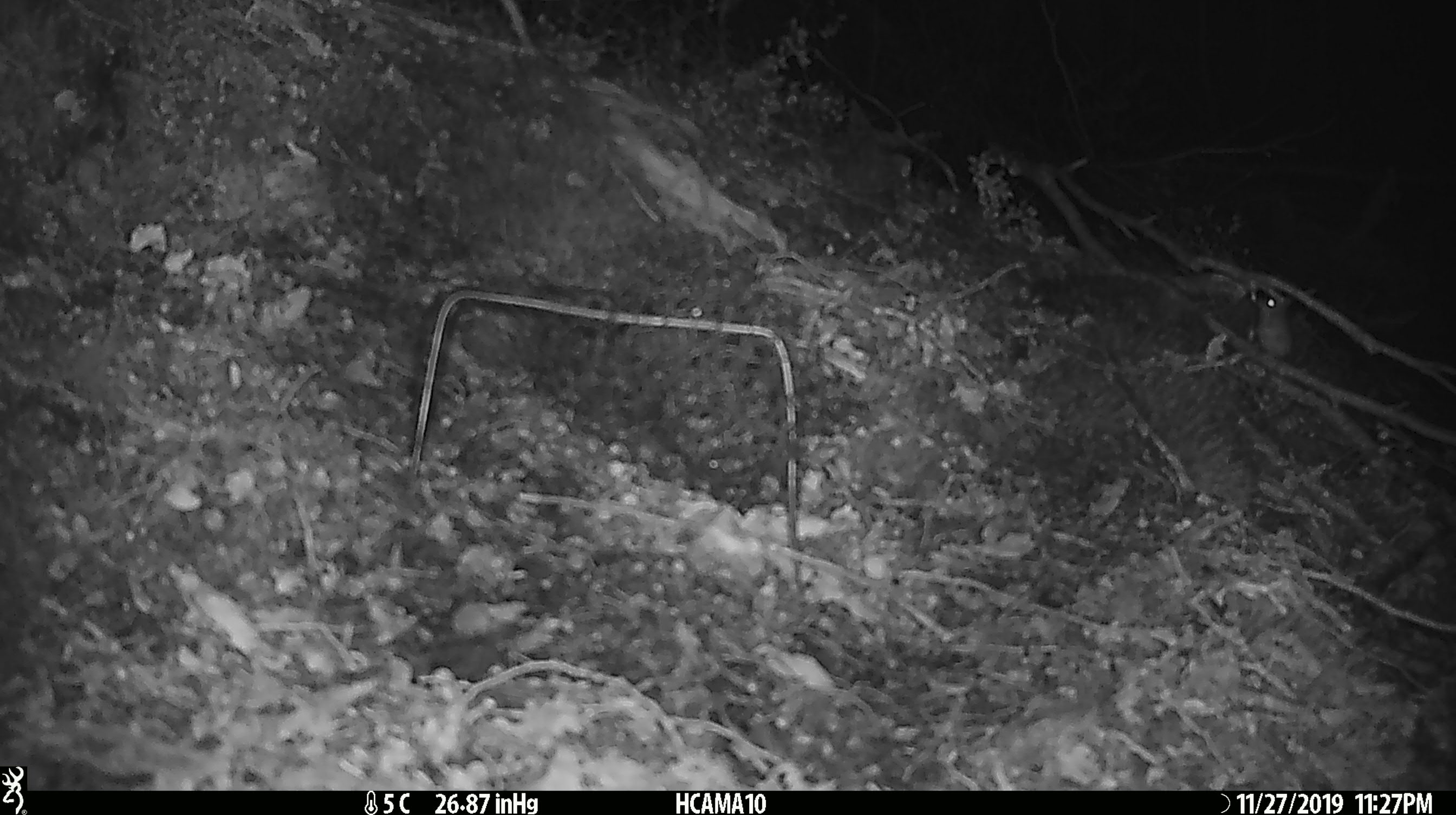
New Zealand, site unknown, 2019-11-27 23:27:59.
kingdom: Animalia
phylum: Chordata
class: Mammalia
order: Rodentia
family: Muridae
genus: Mus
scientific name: Mus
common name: mouse